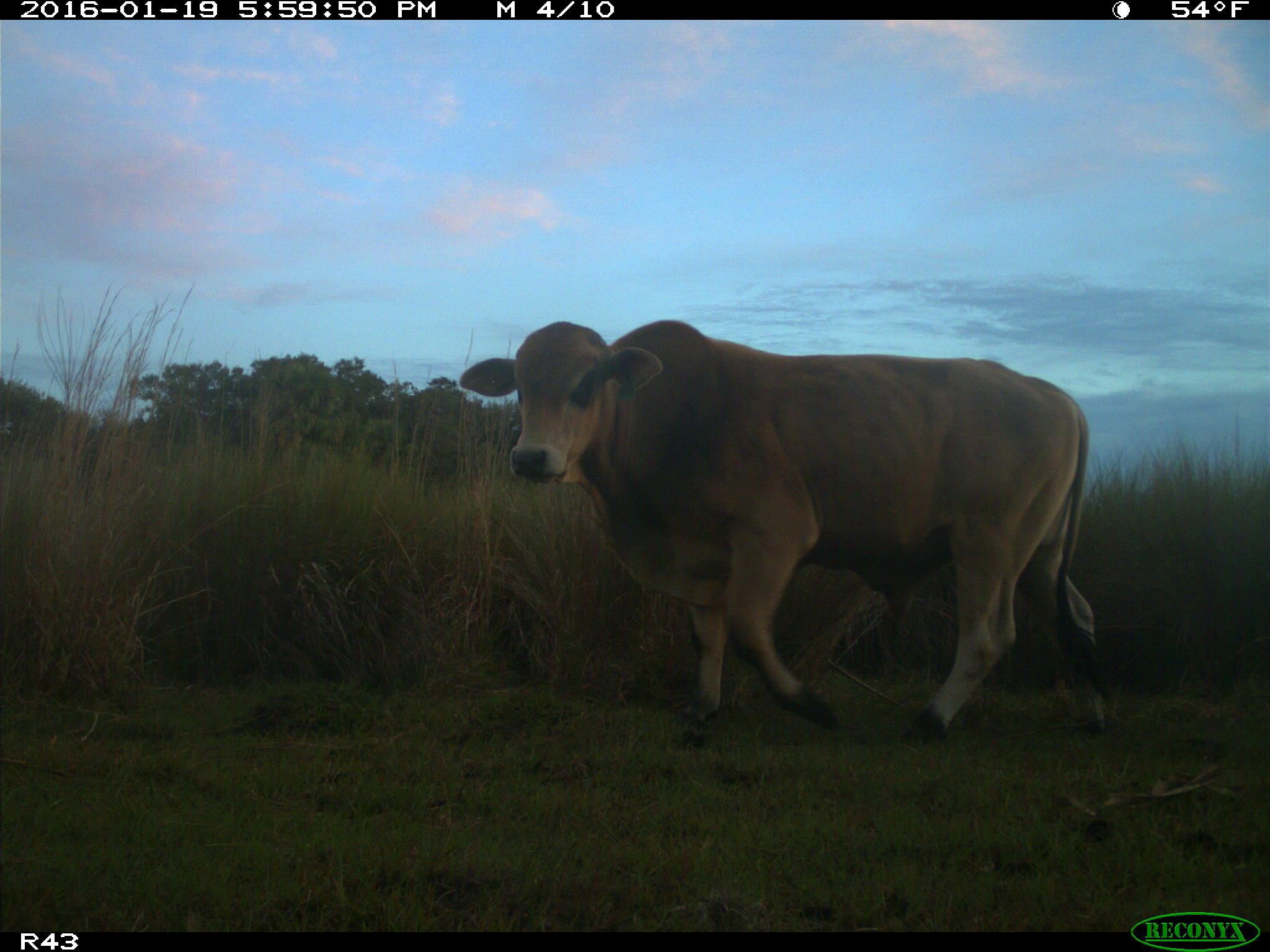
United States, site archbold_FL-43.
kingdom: Animalia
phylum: Chordata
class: Mammalia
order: Artiodactyla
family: Bovidae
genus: Bos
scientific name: Bos taurus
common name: domestic cow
Bos taurus (domestic cow).